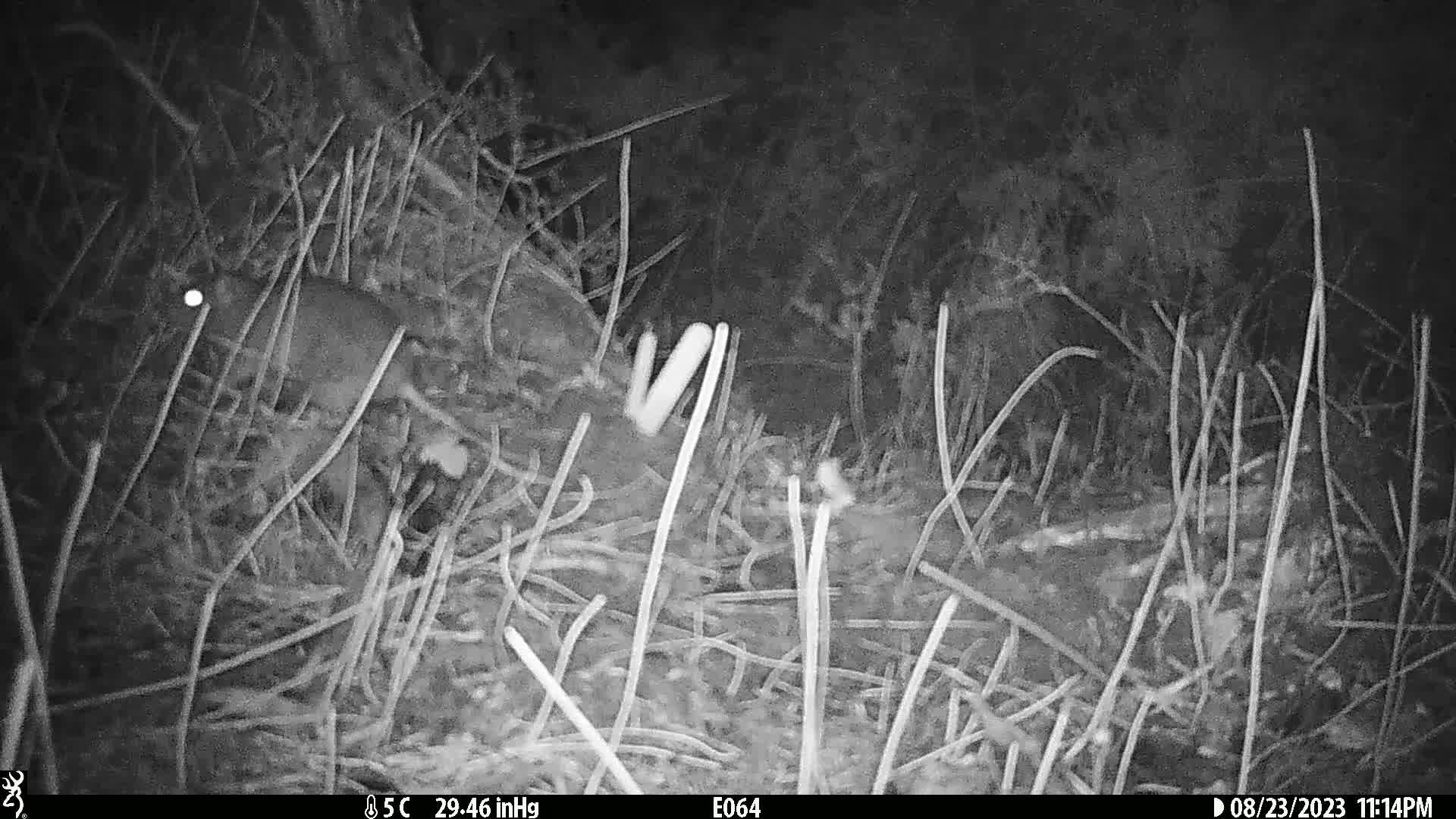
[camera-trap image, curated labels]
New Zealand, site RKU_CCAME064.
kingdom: Animalia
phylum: Chordata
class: Mammalia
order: Rodentia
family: Muridae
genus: Rattus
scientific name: Rattus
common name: rat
Rat (Rattus).